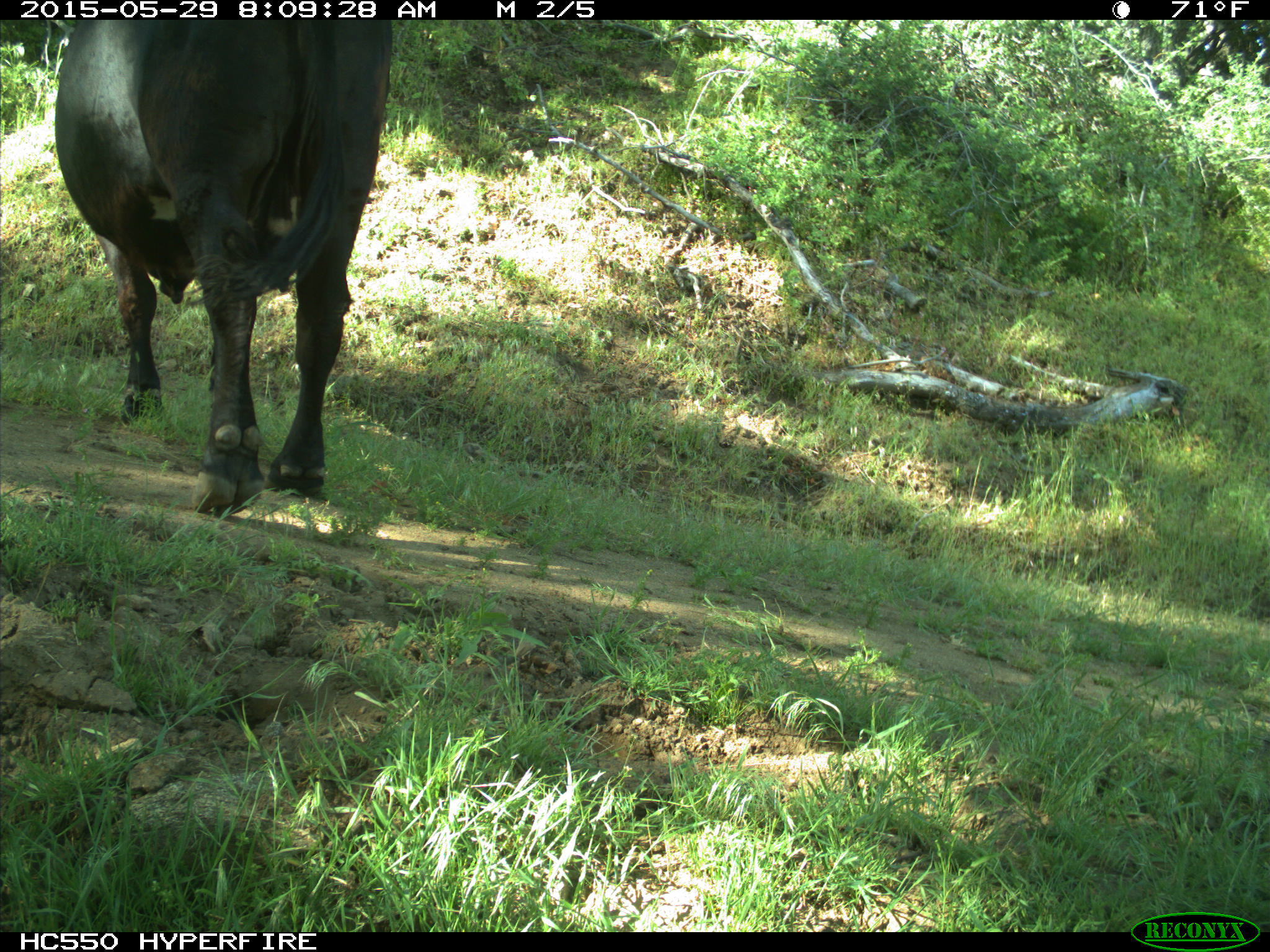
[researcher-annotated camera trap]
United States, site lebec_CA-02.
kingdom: Animalia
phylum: Chordata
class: Mammalia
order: Artiodactyla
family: Bovidae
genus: Bos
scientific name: Bos taurus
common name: domestic cow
Bos taurus (domestic cow).